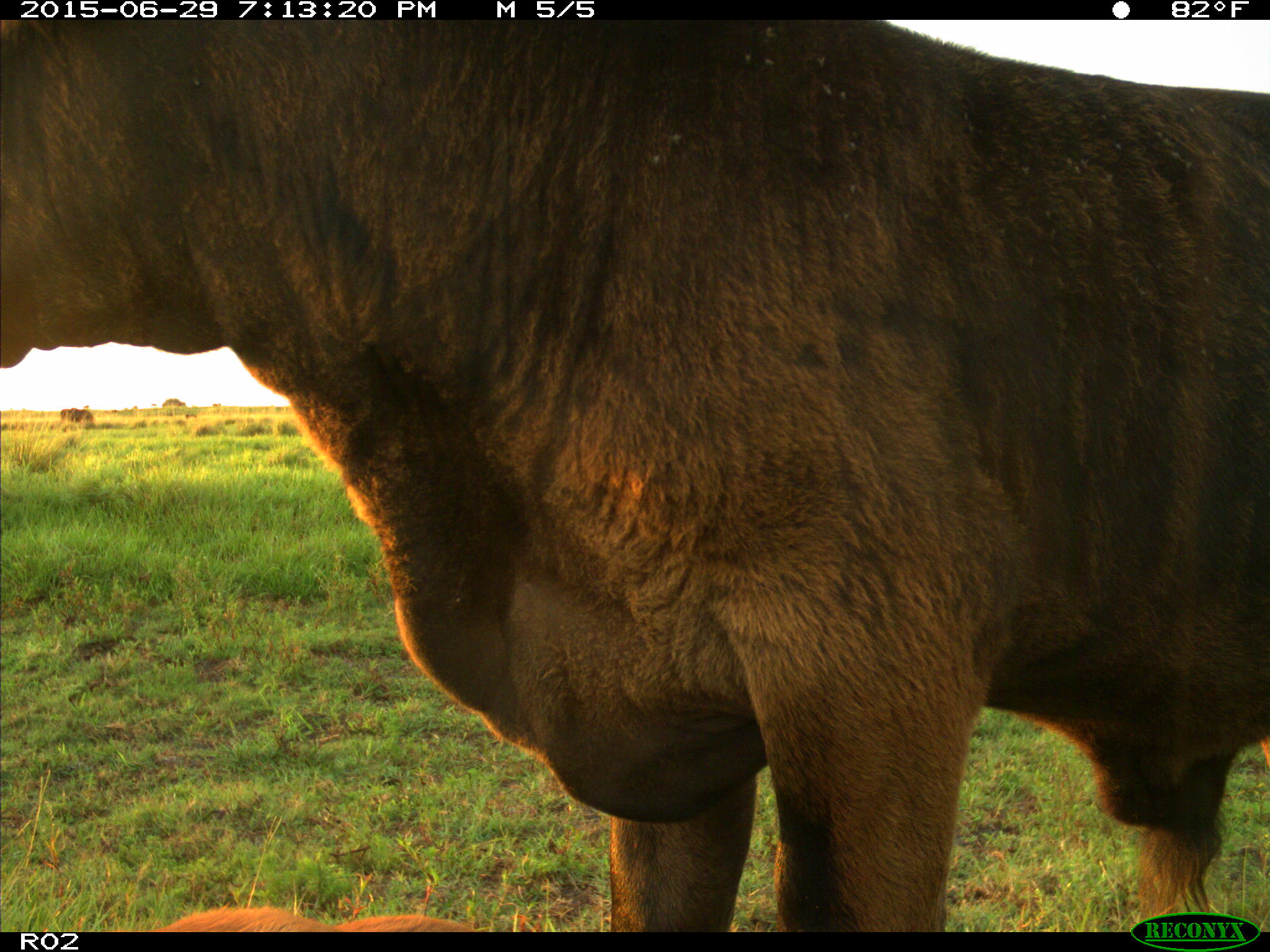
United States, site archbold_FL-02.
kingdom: Animalia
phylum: Chordata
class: Mammalia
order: Artiodactyla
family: Bovidae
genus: Bos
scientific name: Bos taurus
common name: domestic cow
Bos taurus (domestic cow).